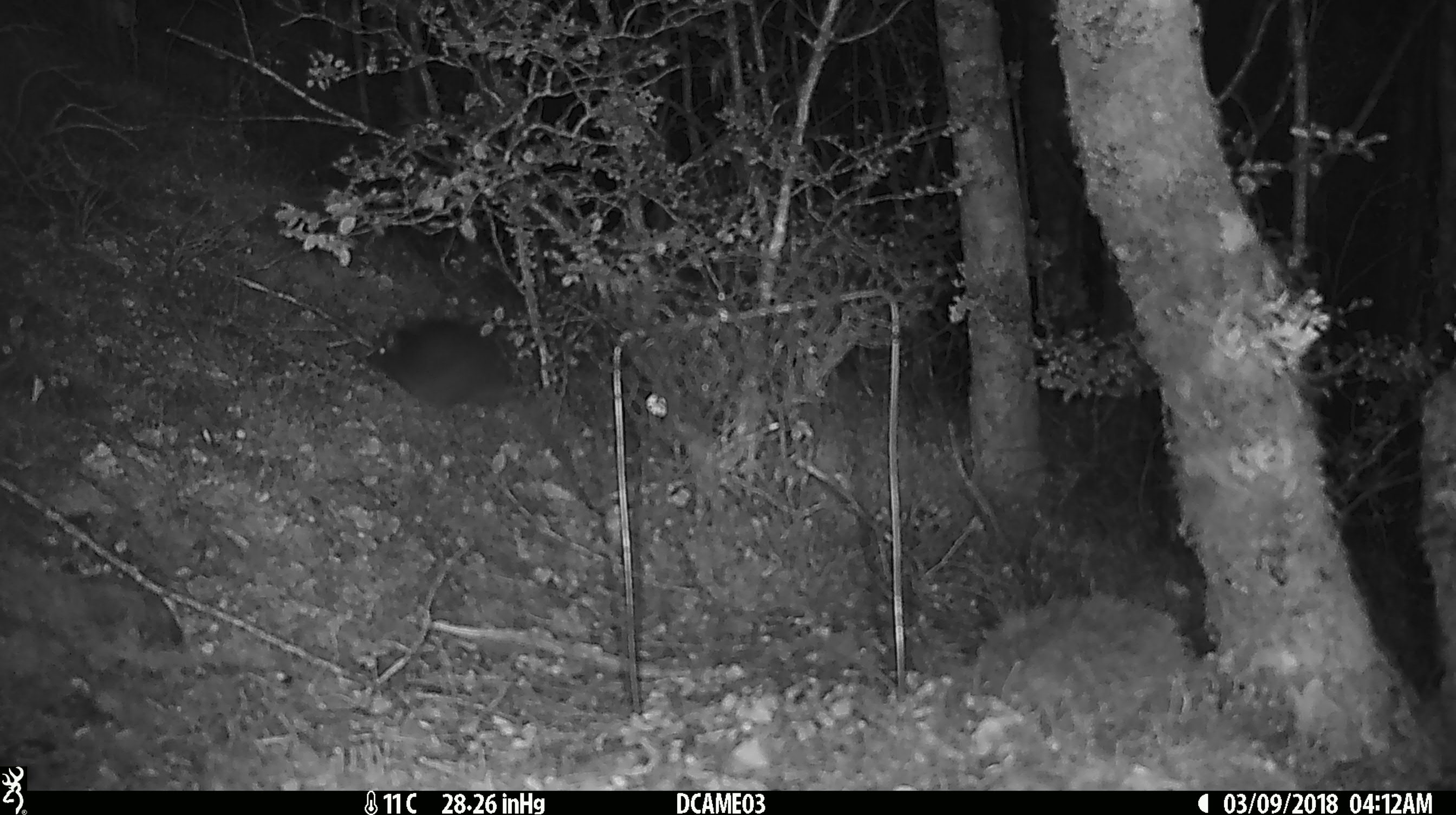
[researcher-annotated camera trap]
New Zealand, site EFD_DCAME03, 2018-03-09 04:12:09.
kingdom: Animalia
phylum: Chordata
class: Mammalia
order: Rodentia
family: Muridae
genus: Rattus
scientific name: Rattus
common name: rat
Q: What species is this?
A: Rat (Rattus).